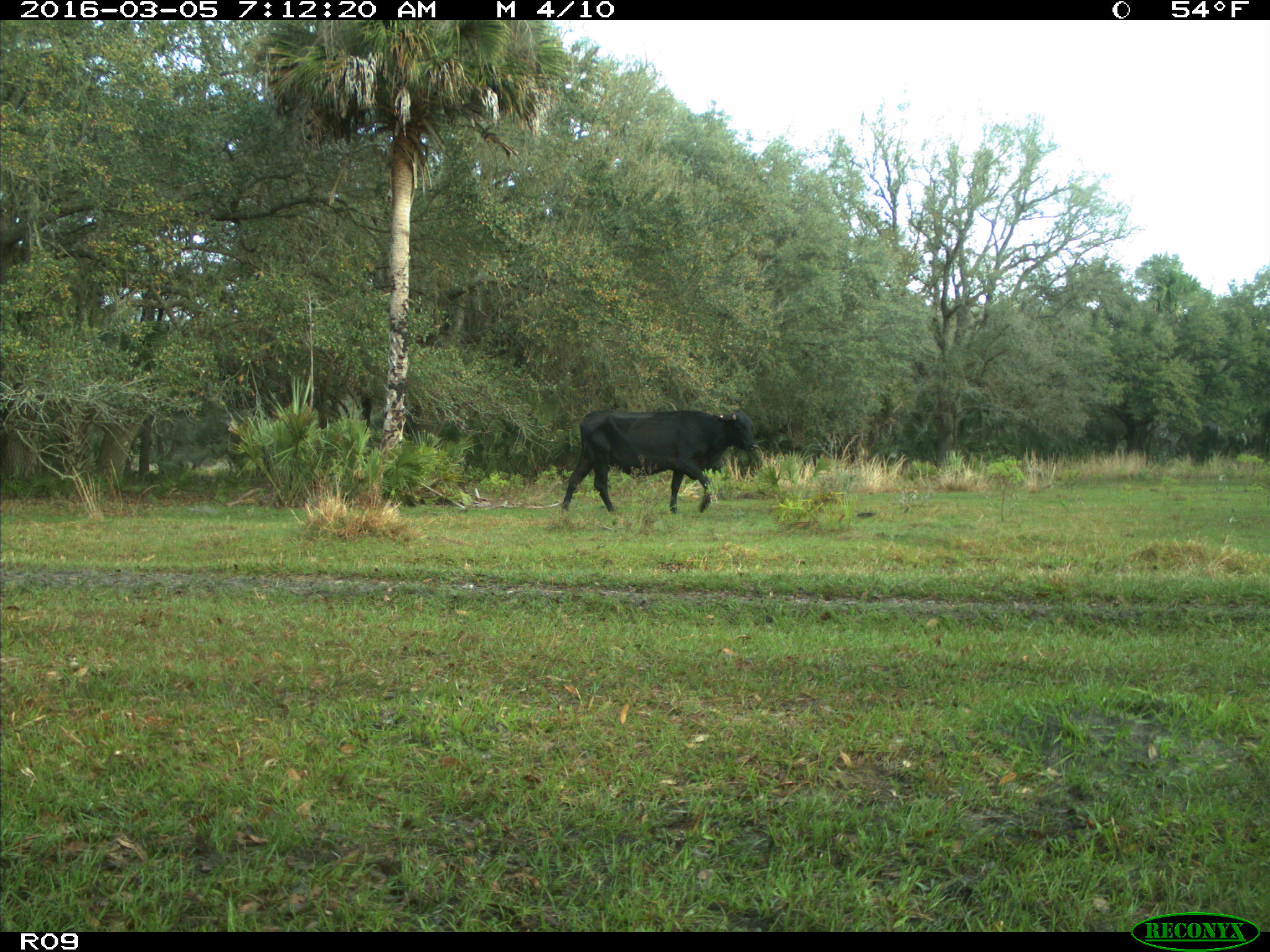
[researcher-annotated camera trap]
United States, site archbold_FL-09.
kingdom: Animalia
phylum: Chordata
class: Mammalia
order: Artiodactyla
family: Bovidae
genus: Bos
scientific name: Bos taurus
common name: domestic cow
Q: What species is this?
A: Bos taurus (domestic cow).